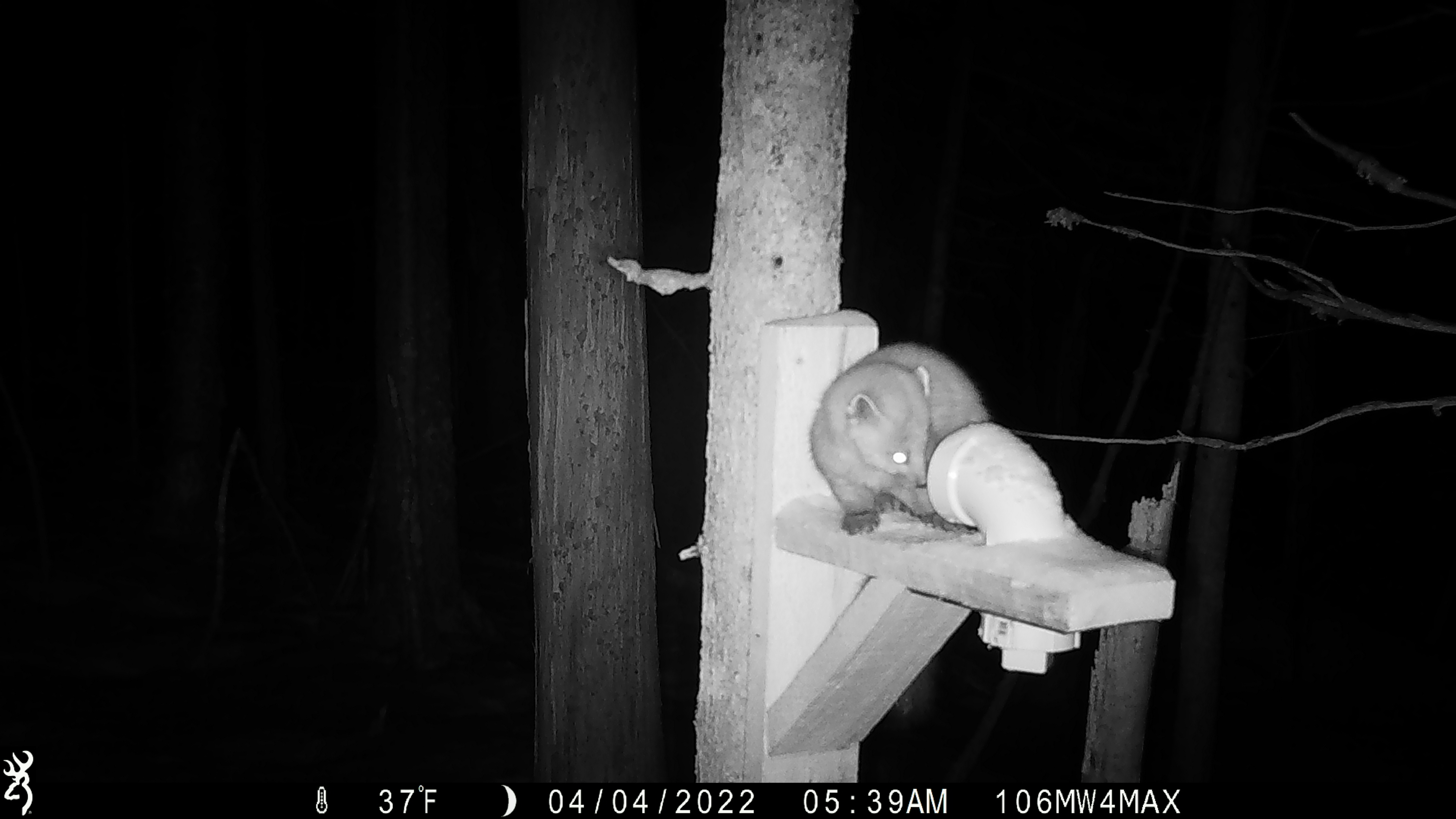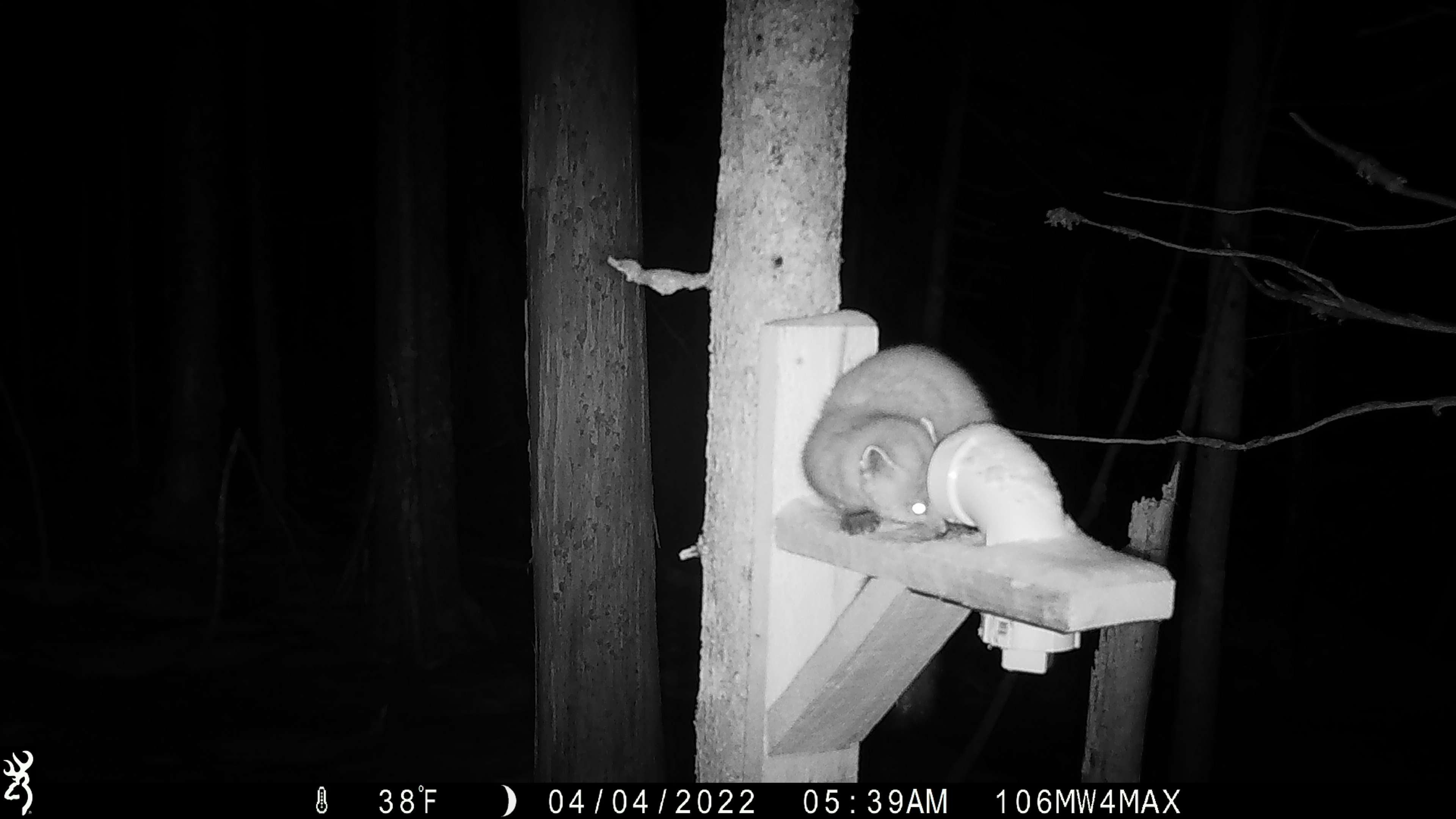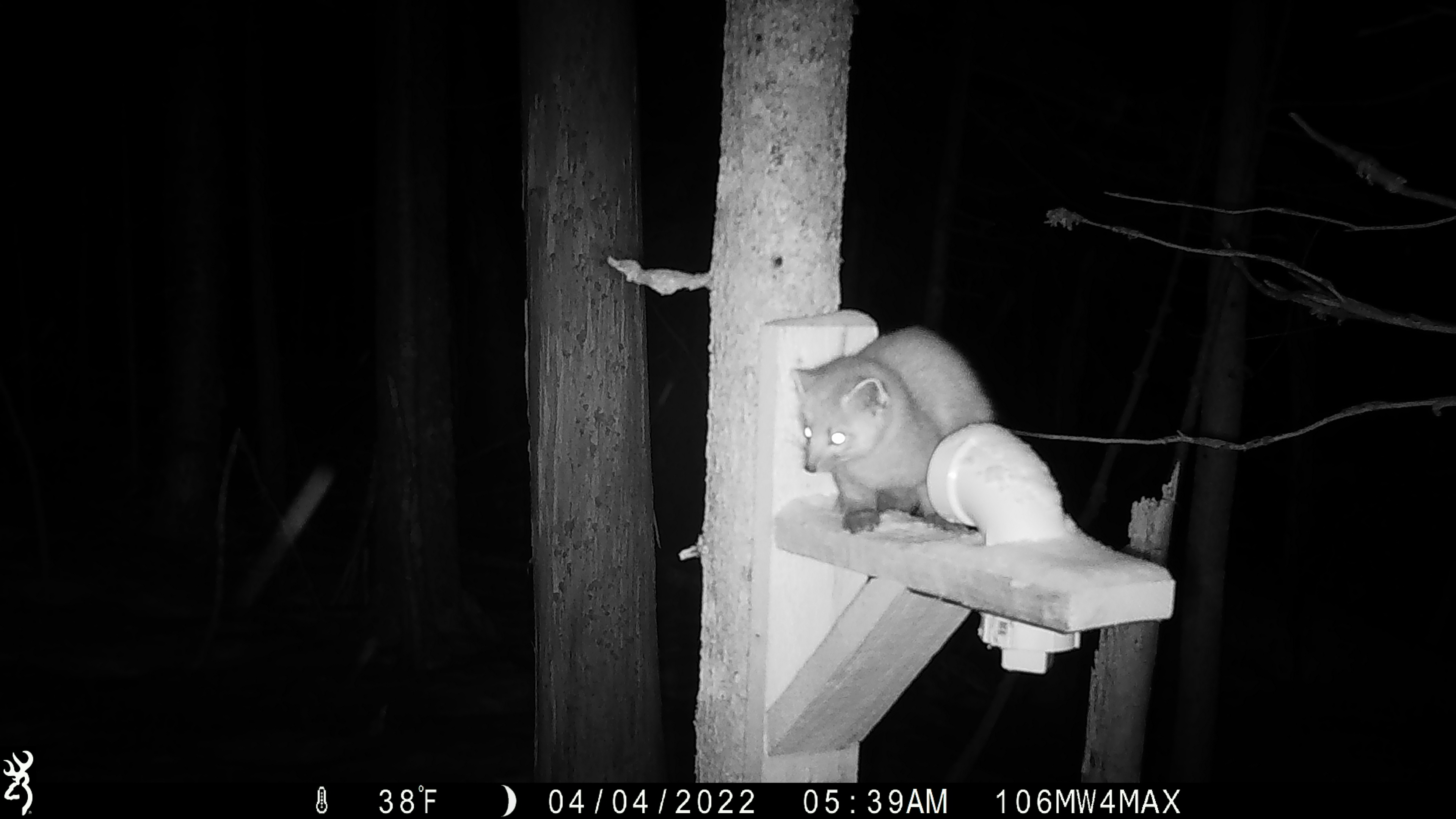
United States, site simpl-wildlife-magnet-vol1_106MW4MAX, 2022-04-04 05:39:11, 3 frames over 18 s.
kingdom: Animalia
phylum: Chordata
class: Mammalia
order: Carnivora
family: Mustelidae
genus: Martes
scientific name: Martes americana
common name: american marten